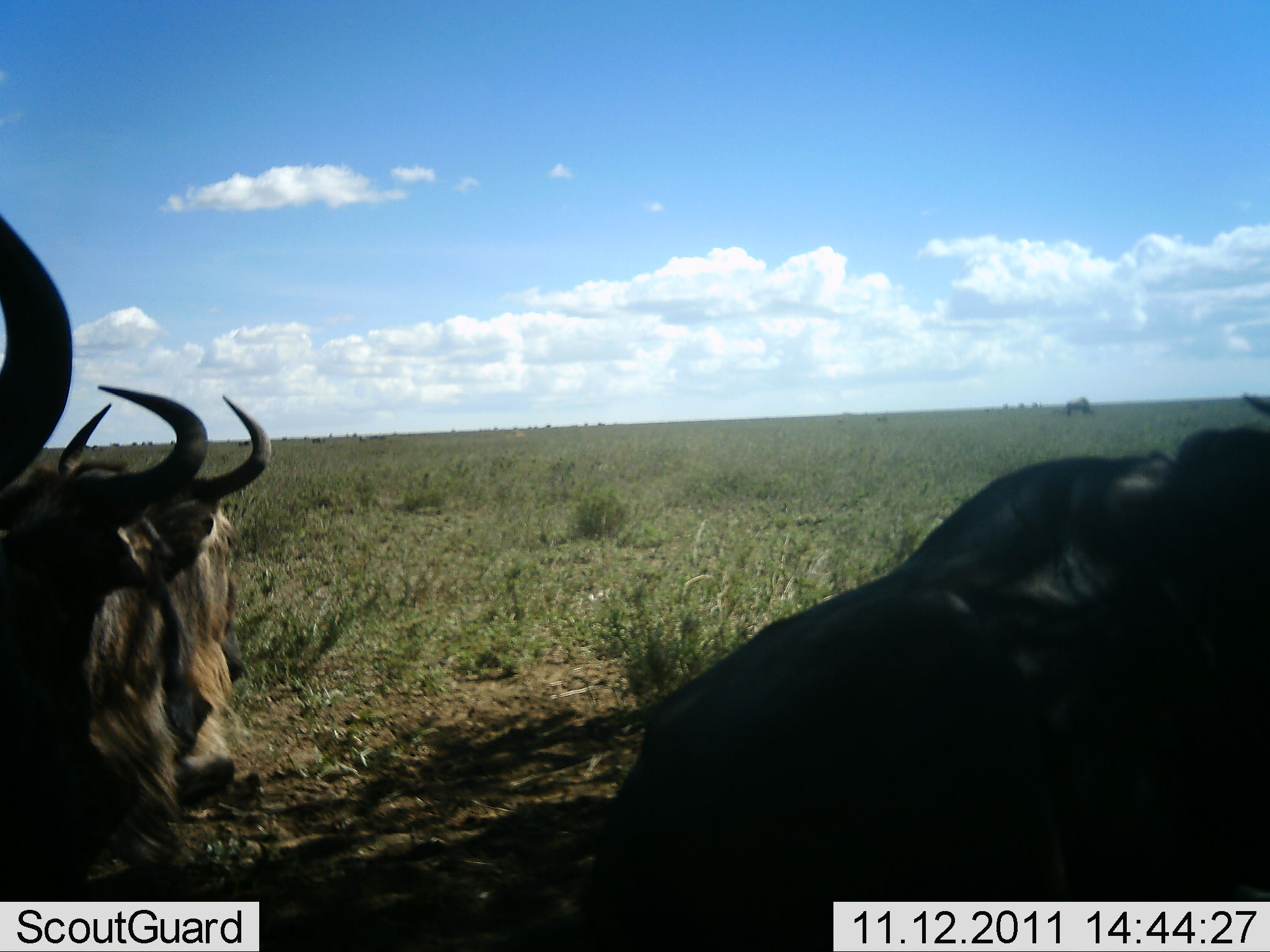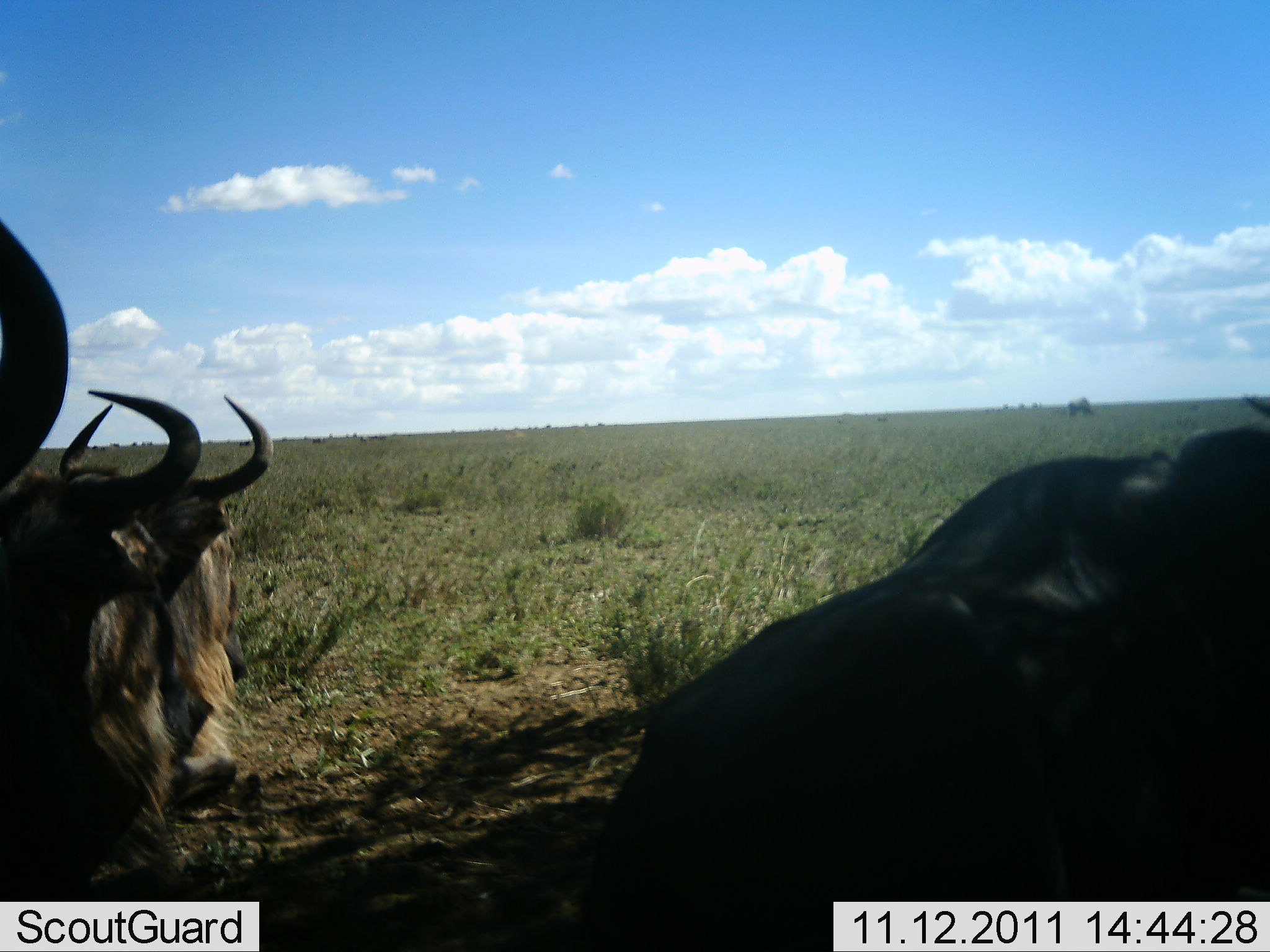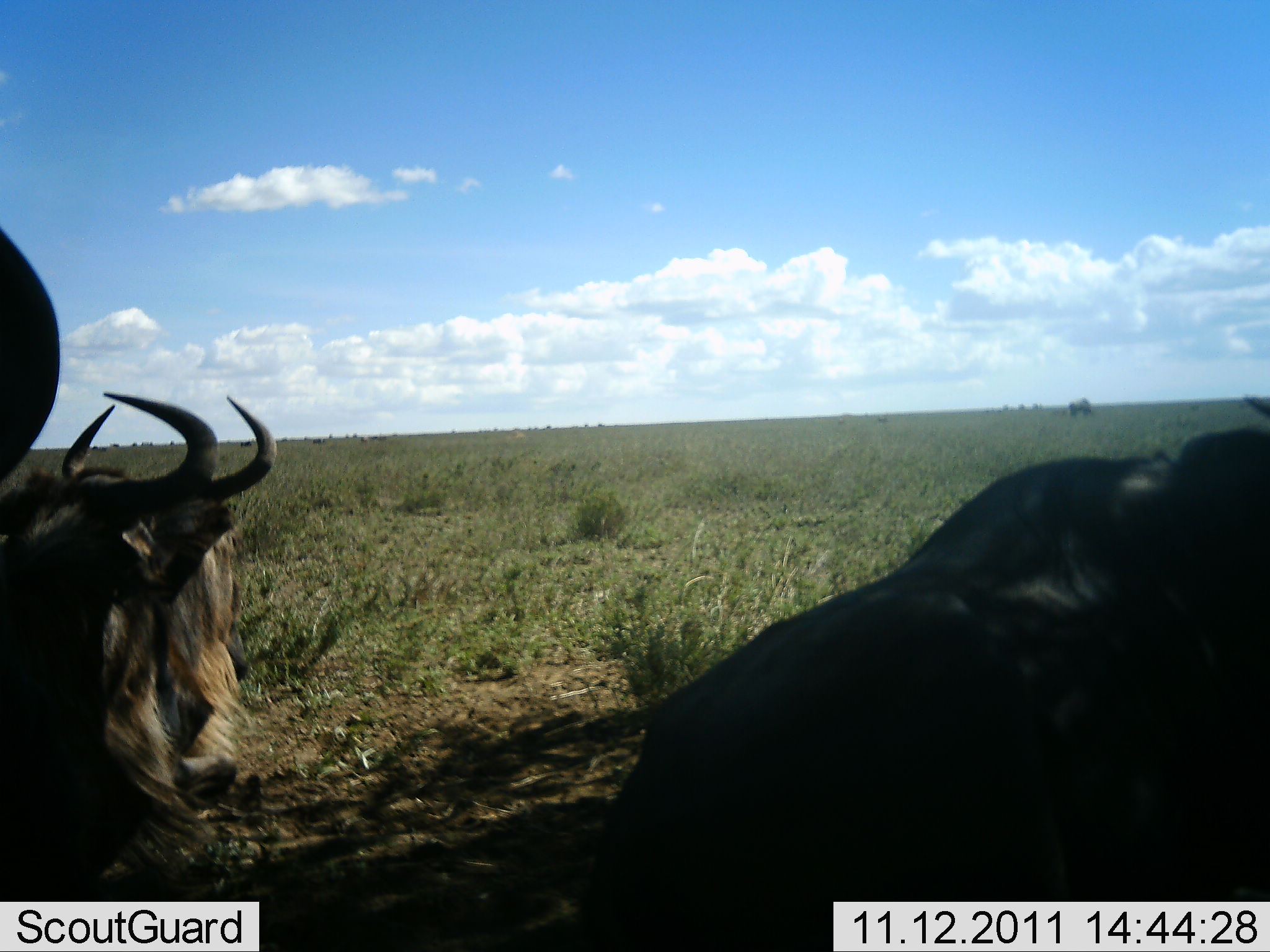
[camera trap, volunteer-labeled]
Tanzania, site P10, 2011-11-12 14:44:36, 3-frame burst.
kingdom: Animalia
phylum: Chordata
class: Mammalia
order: Artiodactyla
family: Bovidae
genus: Connochaetes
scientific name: Connochaetes taurinus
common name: blue wildebeest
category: wildebeest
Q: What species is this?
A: Wildebeest (blue wildebeest) (Connochaetes taurinus).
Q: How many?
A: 3.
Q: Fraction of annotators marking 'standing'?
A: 25%.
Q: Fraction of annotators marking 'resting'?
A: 81%.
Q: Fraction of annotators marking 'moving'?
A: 6%.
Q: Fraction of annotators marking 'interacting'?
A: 0%.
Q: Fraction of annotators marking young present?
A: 0%.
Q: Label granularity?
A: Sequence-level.